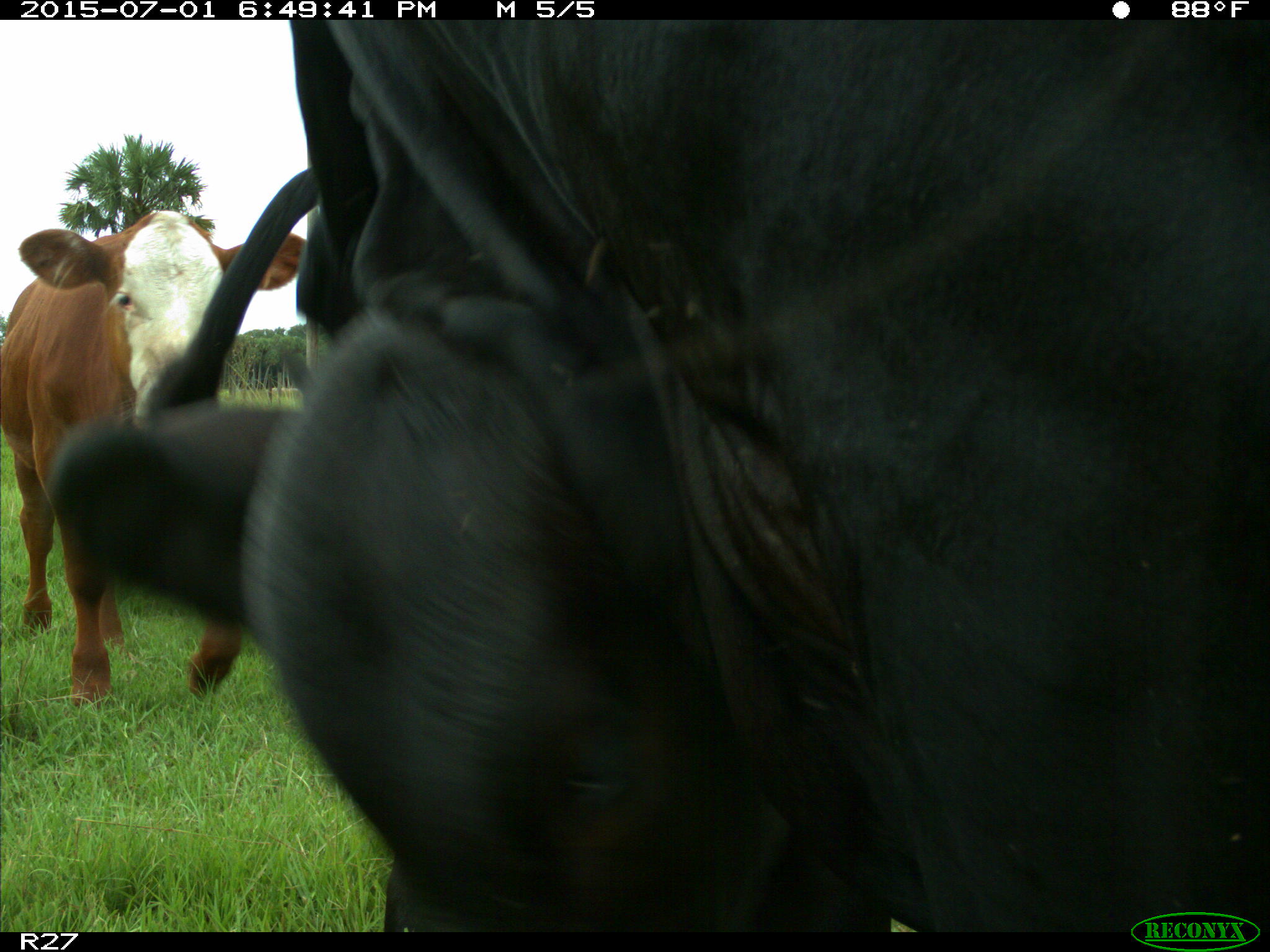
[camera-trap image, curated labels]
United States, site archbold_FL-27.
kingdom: Animalia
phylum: Chordata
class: Mammalia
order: Artiodactyla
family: Bovidae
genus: Bos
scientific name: Bos taurus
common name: domestic cow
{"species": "Bos taurus (domestic cow)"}